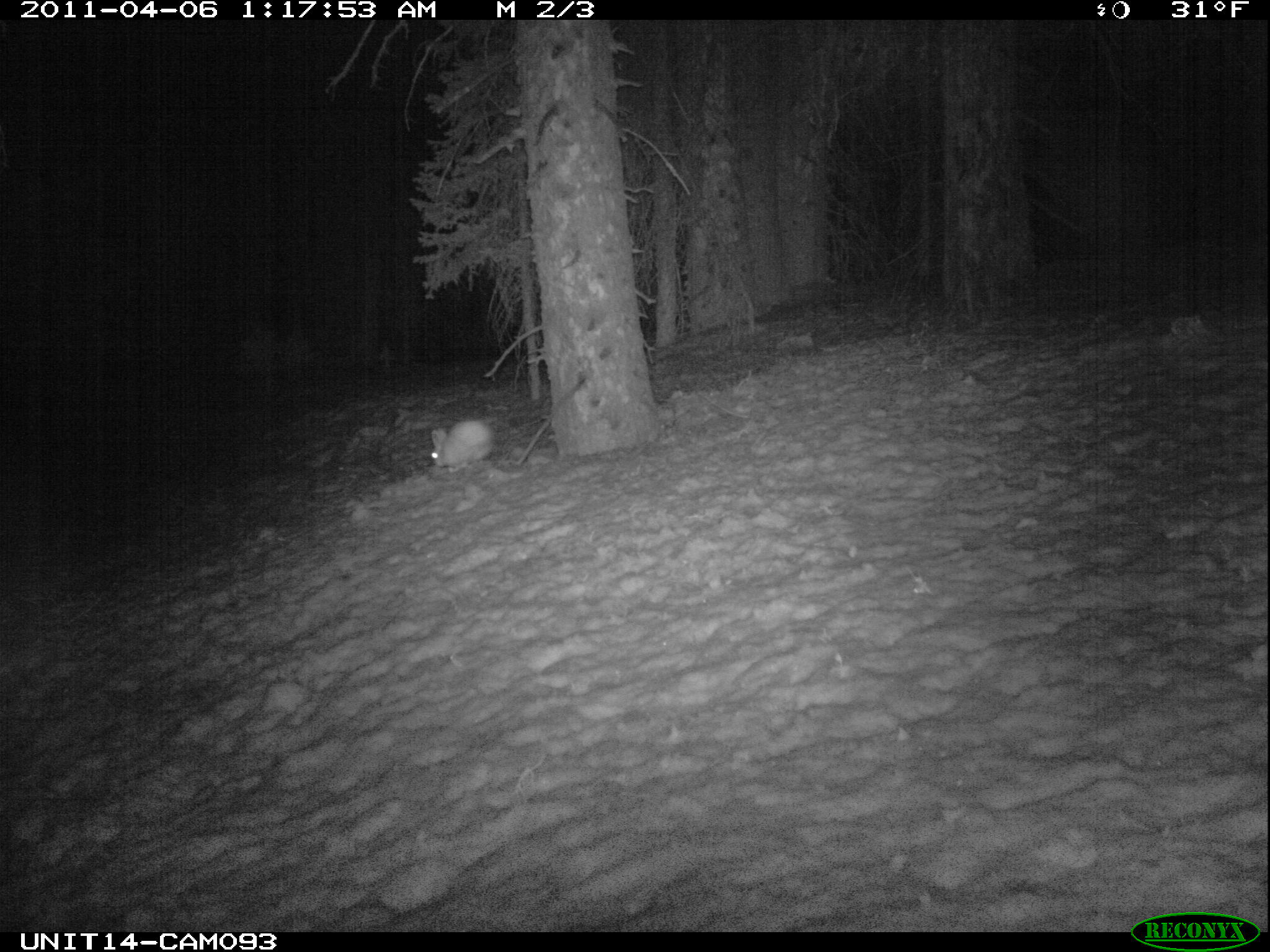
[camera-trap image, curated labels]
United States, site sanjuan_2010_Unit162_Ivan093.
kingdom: Animalia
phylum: Chordata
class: Mammalia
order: Lagomorpha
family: Leporidae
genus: Lepus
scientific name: Lepus americanus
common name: snowshoe hare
Lepus americanus (snowshoe hare).